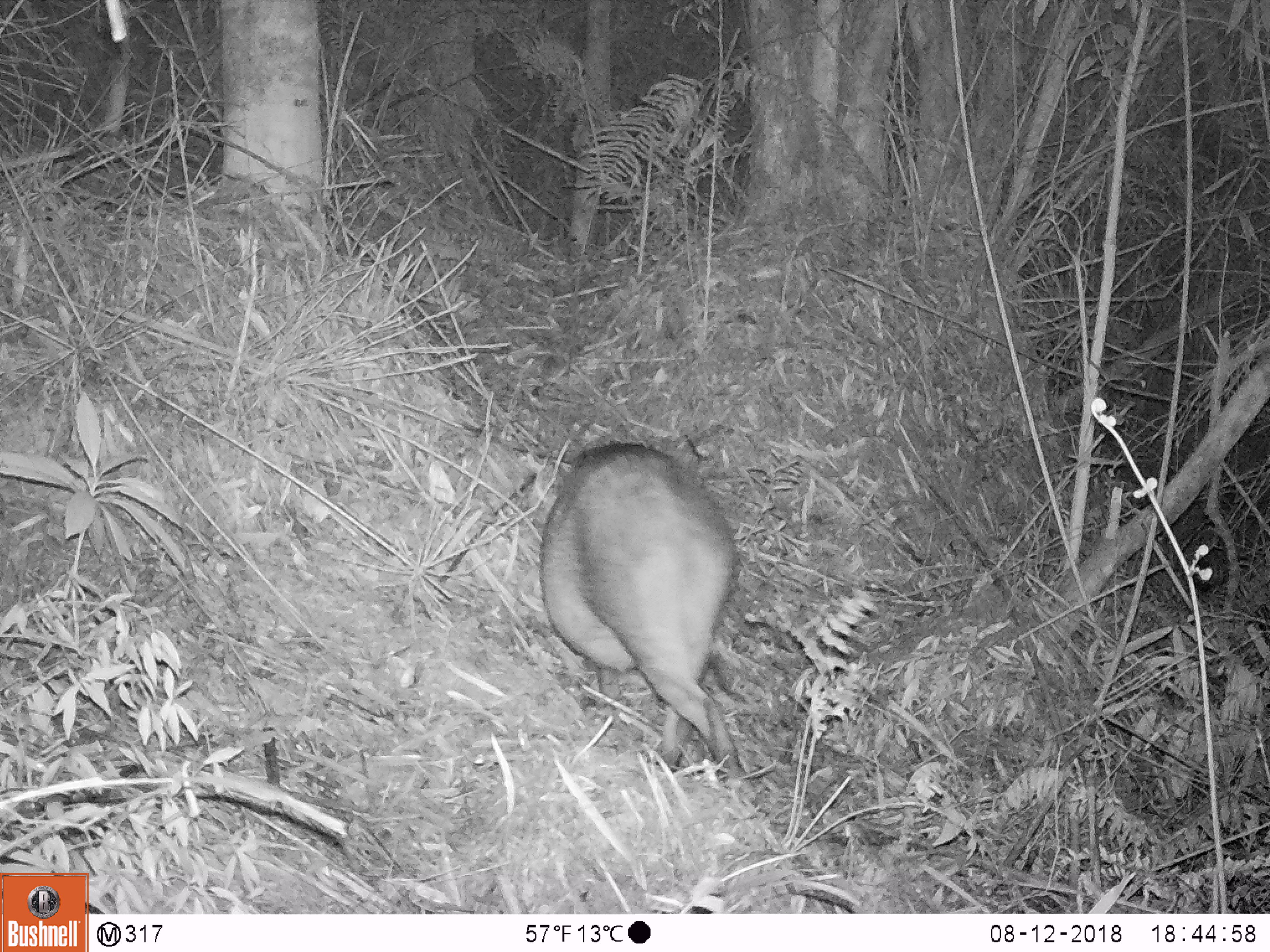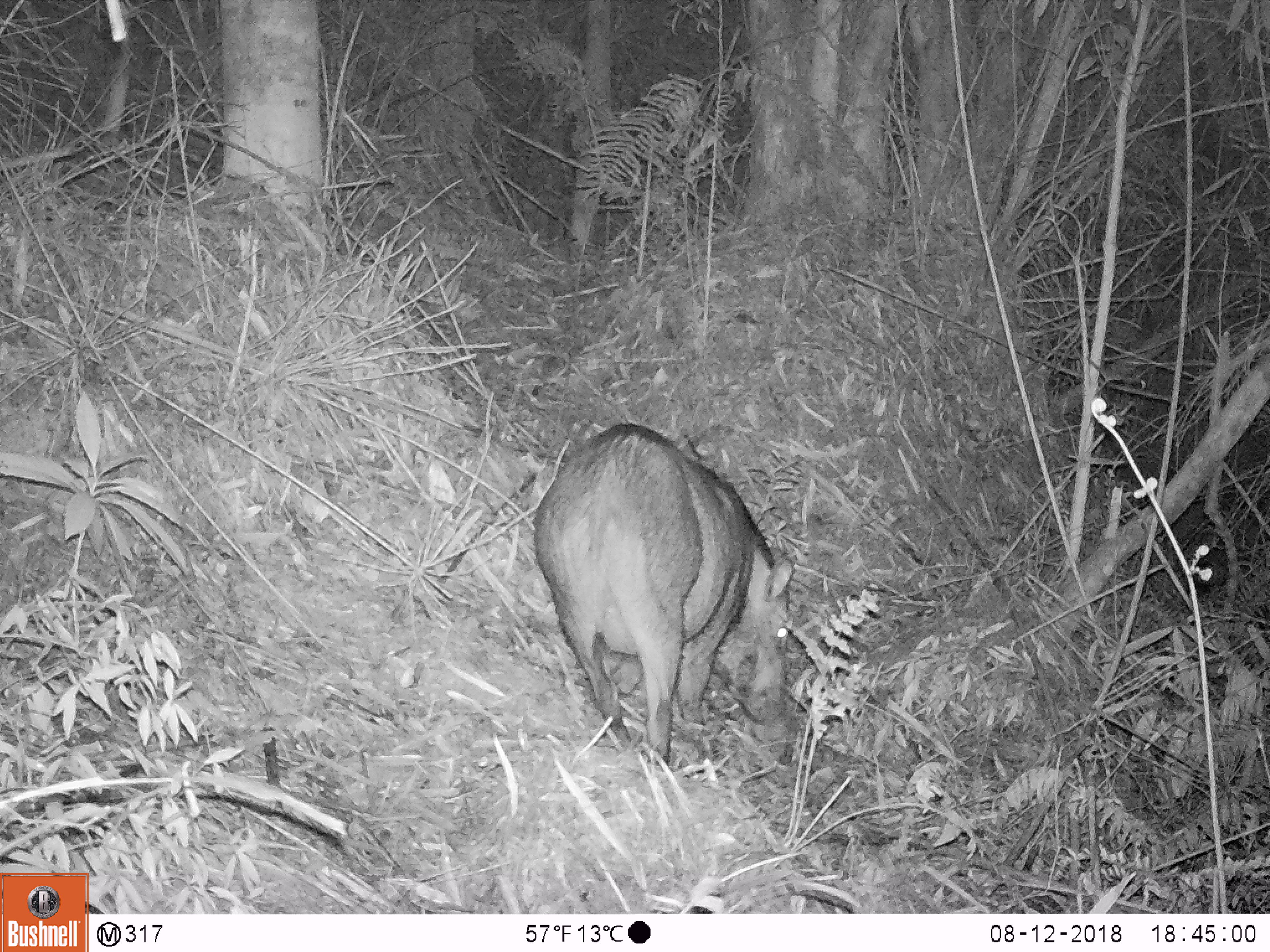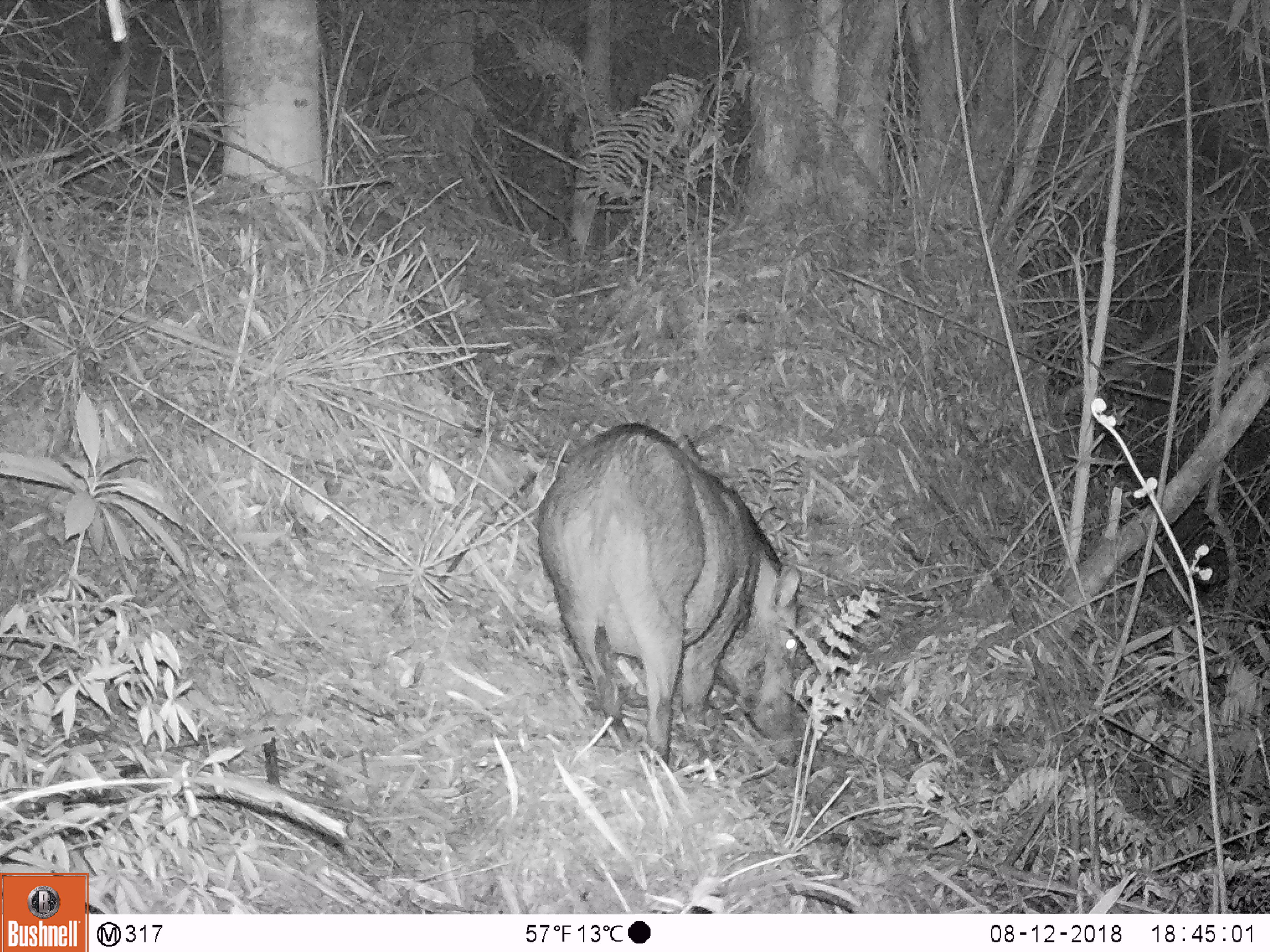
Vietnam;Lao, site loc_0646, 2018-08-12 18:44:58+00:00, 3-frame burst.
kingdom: Animalia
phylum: Chordata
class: Mammalia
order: Artiodactyla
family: Suidae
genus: Sus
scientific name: Sus scrofa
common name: eurasian wild pig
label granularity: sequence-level